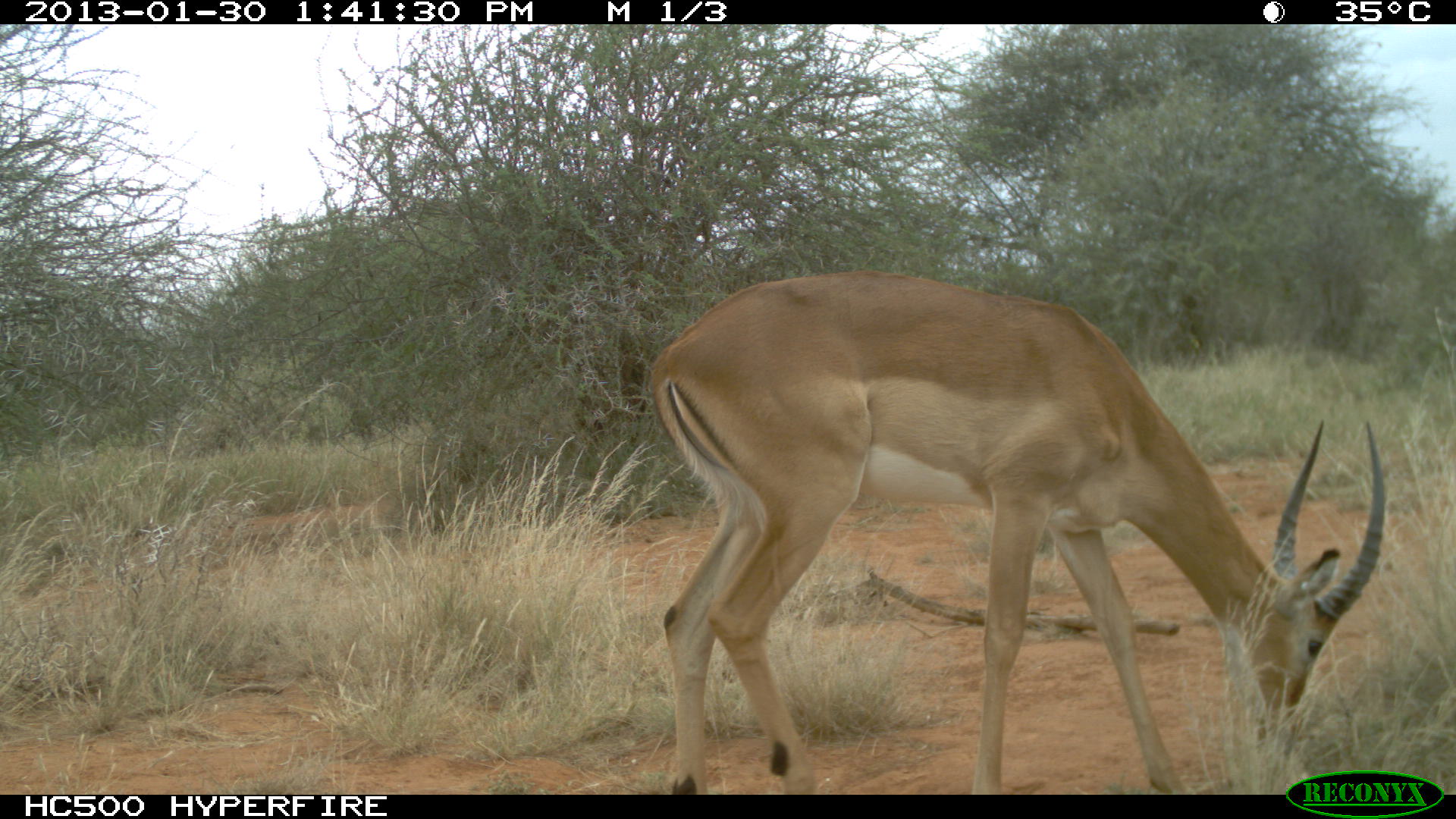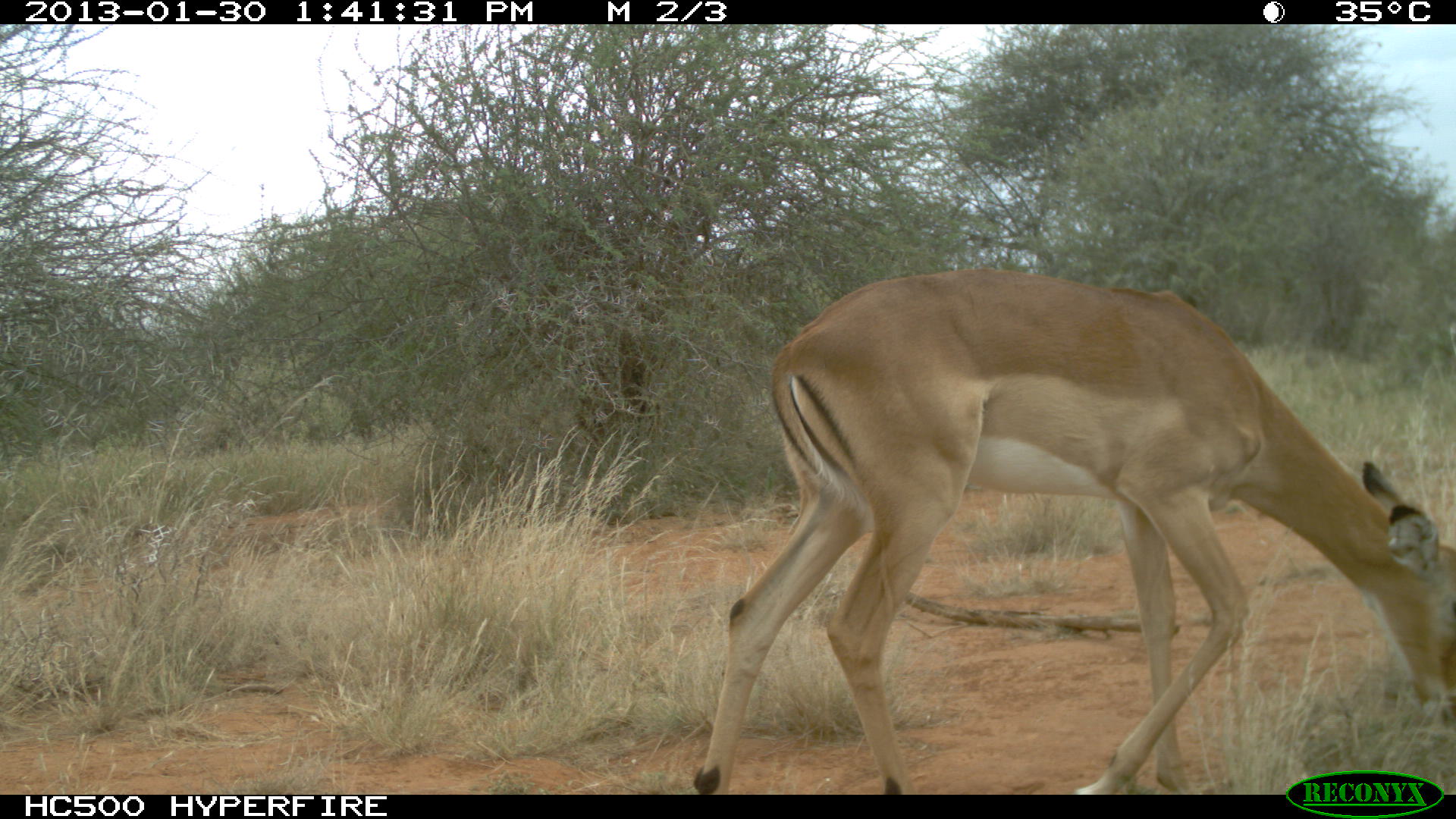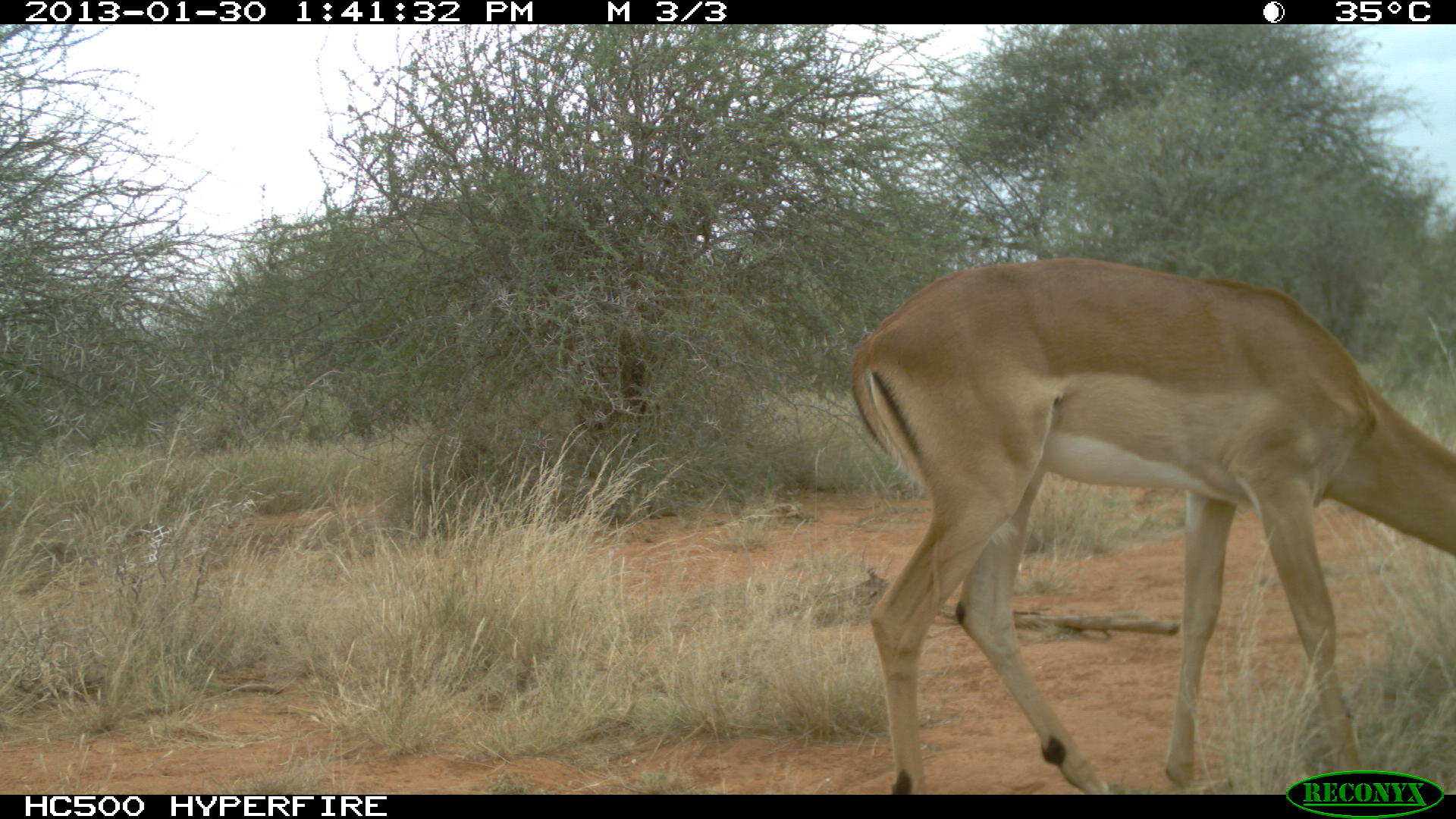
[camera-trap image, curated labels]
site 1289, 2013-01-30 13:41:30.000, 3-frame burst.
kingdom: Animalia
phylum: Chordata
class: Mammalia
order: Artiodactyla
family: Bovidae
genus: Aepyceros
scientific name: Aepyceros melampus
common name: impala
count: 1